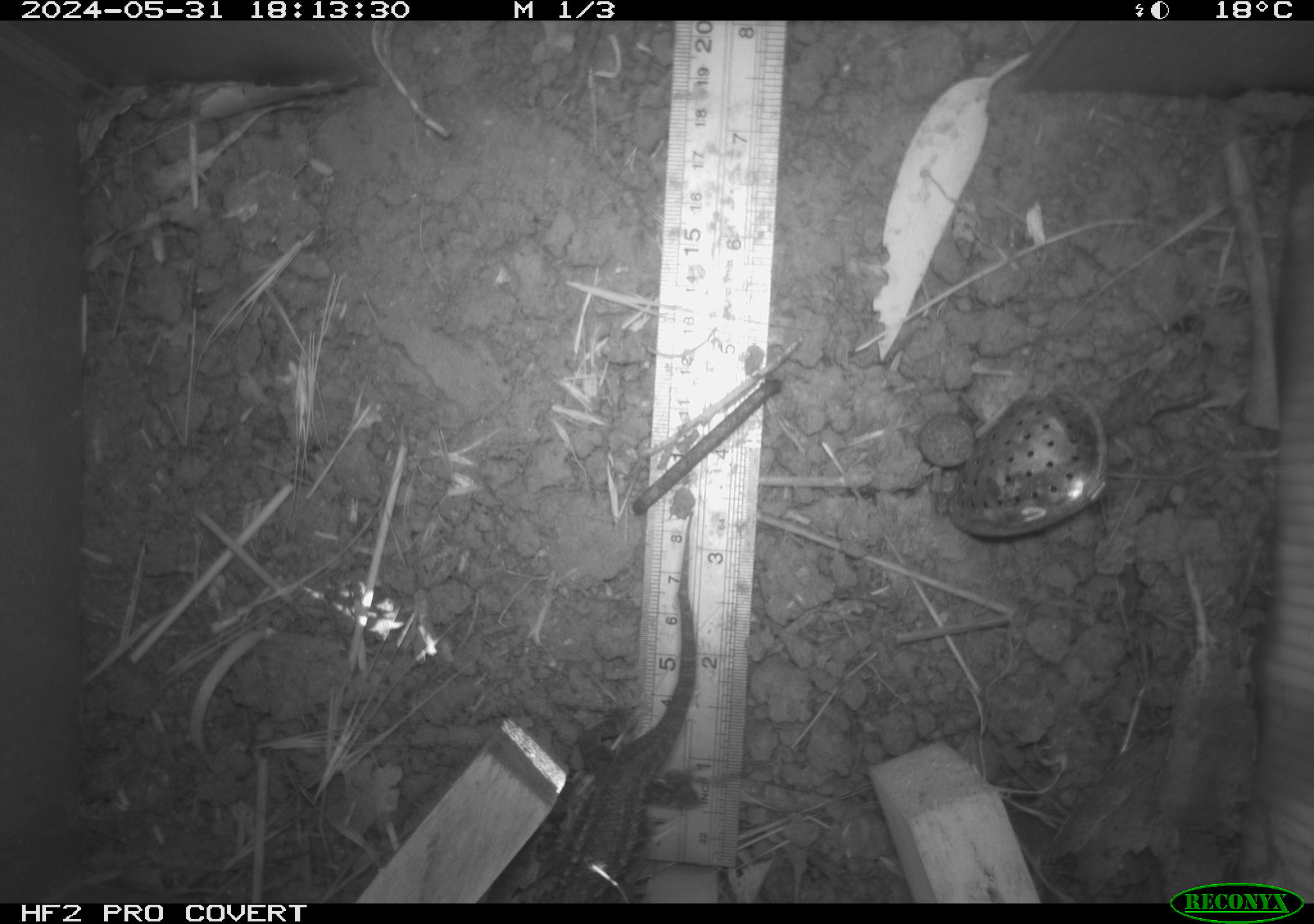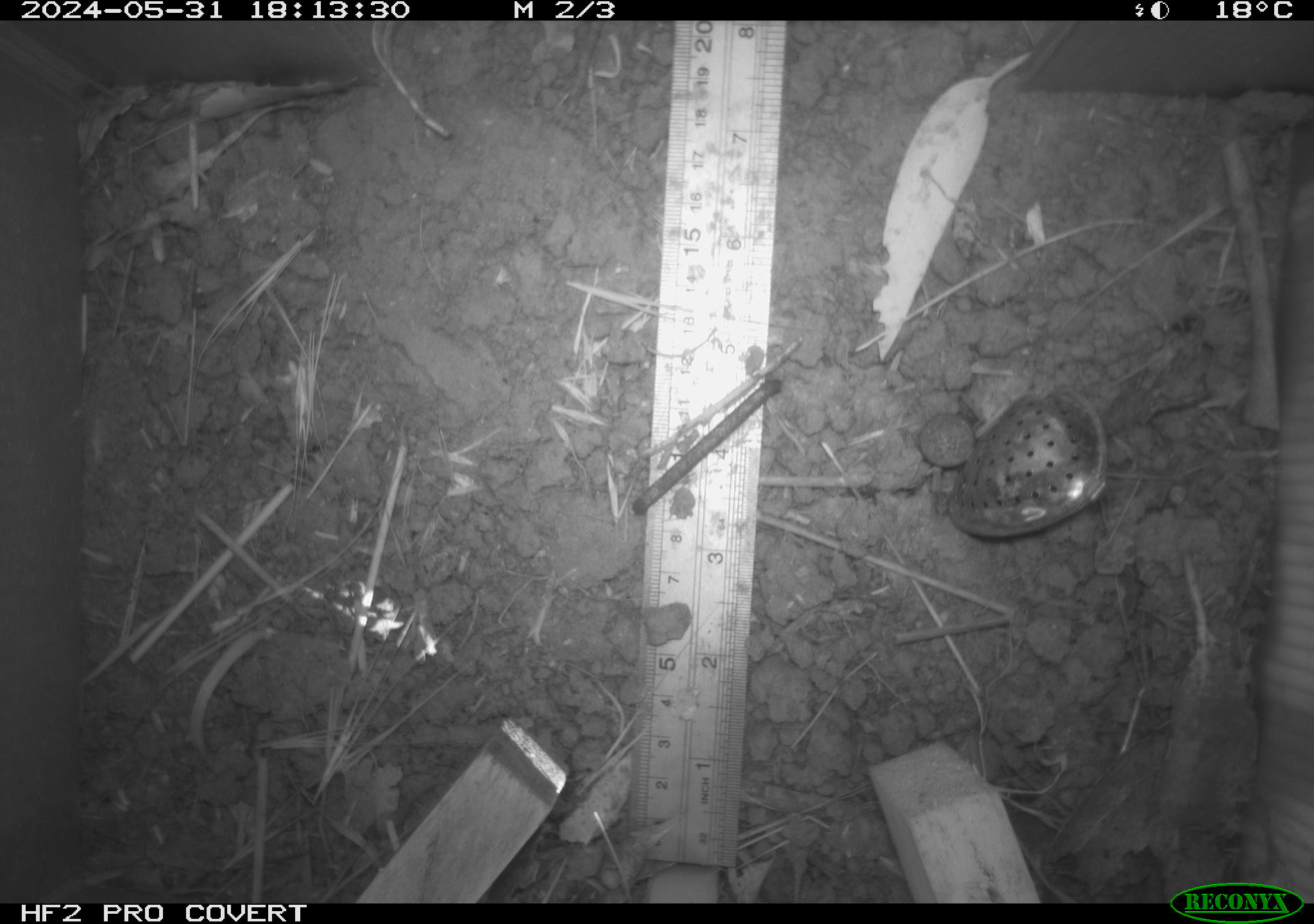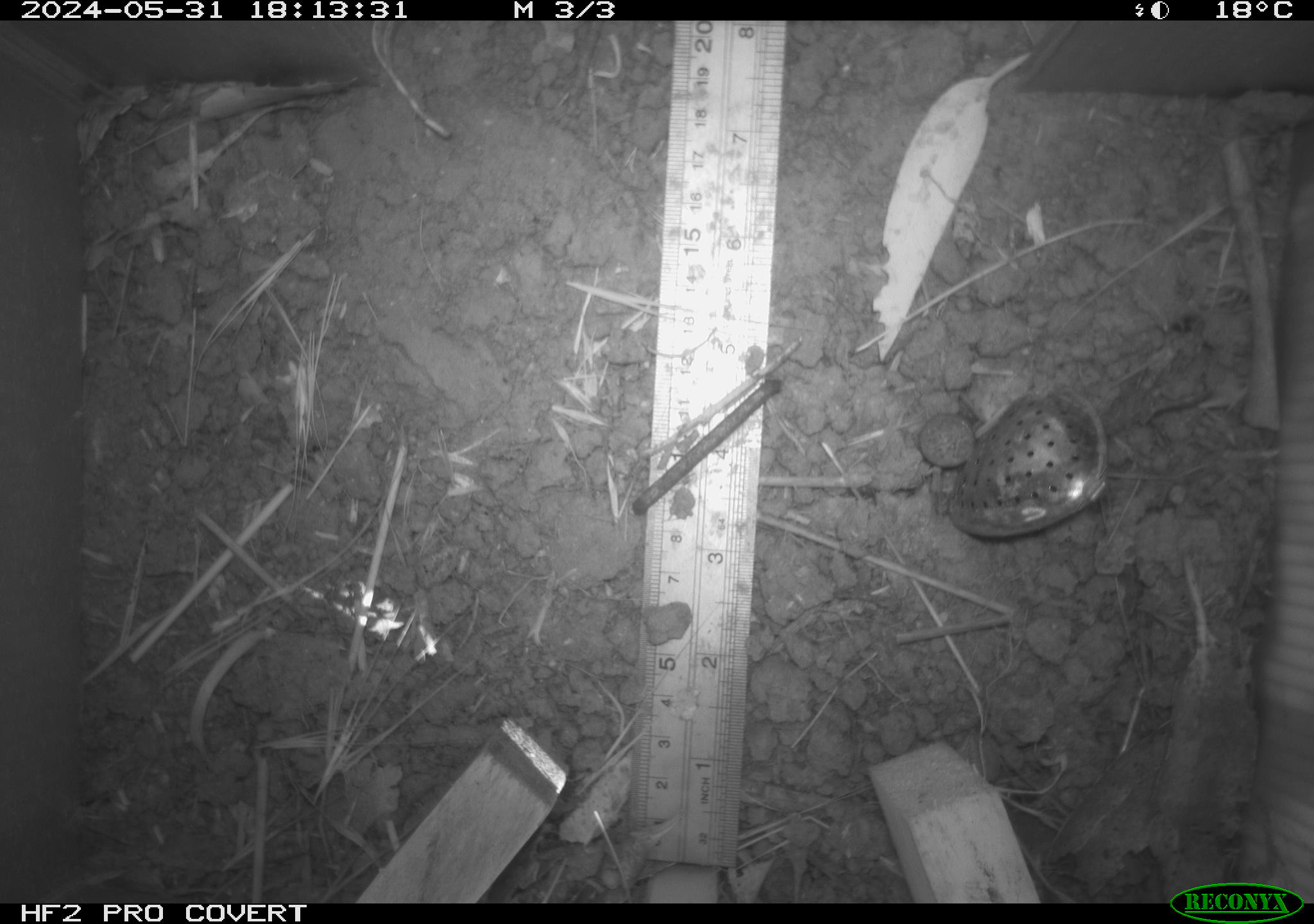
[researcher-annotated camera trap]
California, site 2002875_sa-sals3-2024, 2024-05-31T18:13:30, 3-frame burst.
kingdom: Animalia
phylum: Chordata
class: Reptilia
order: Squamata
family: Phrynosomatidae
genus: Sceloporus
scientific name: Sceloporus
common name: spiny lizards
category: sceloporus species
Sceloporus species (spiny lizards) (Sceloporus).